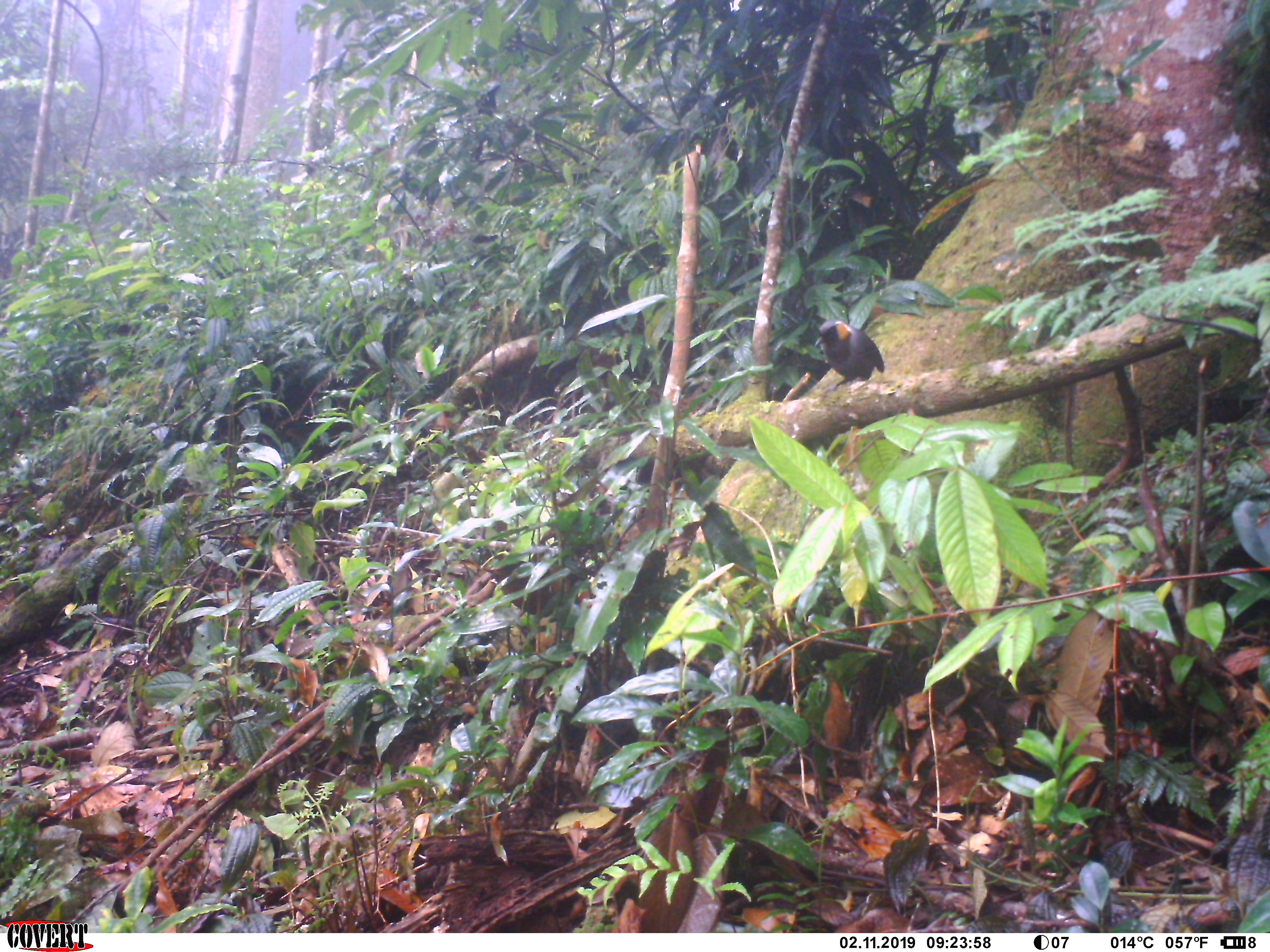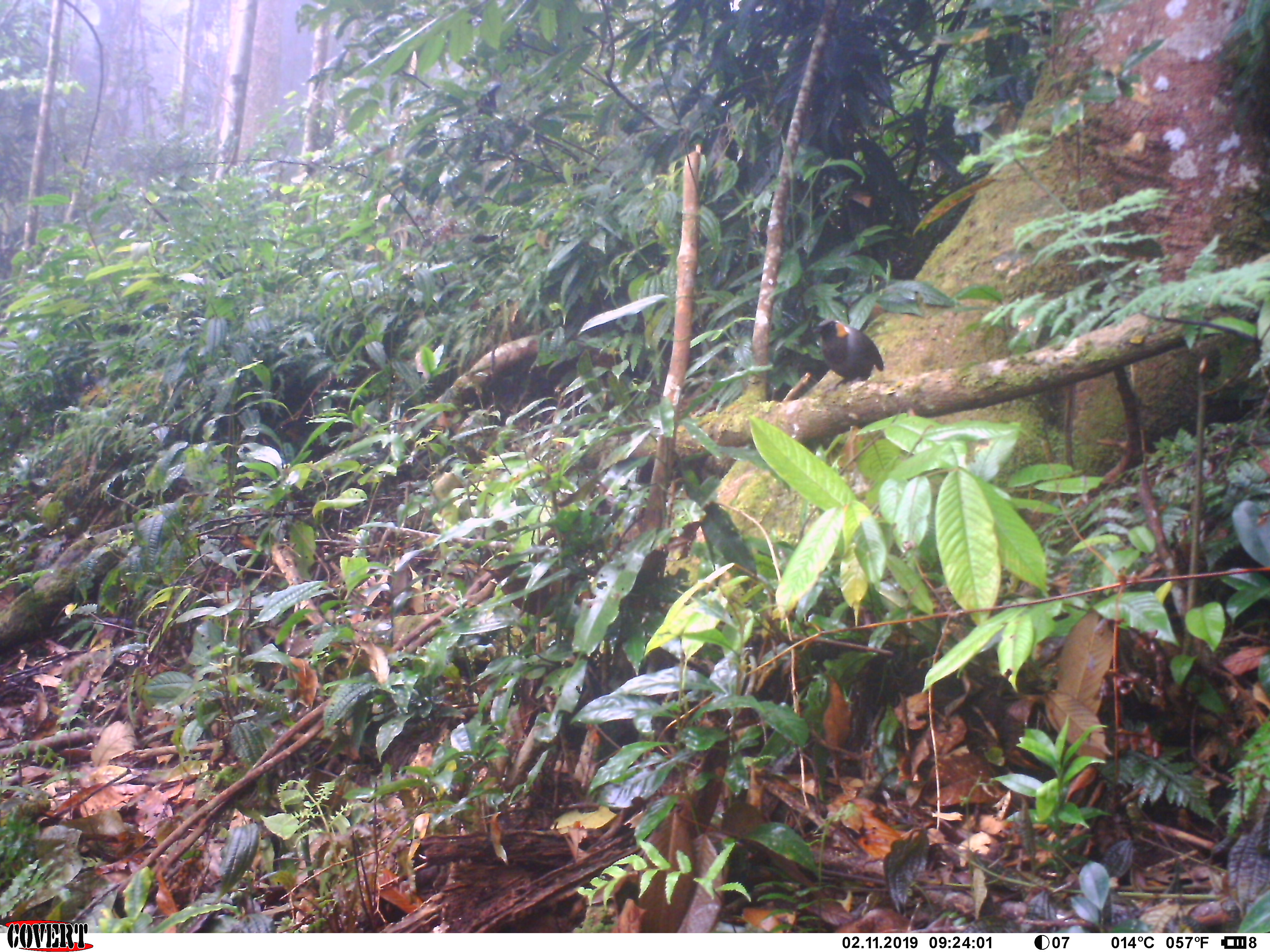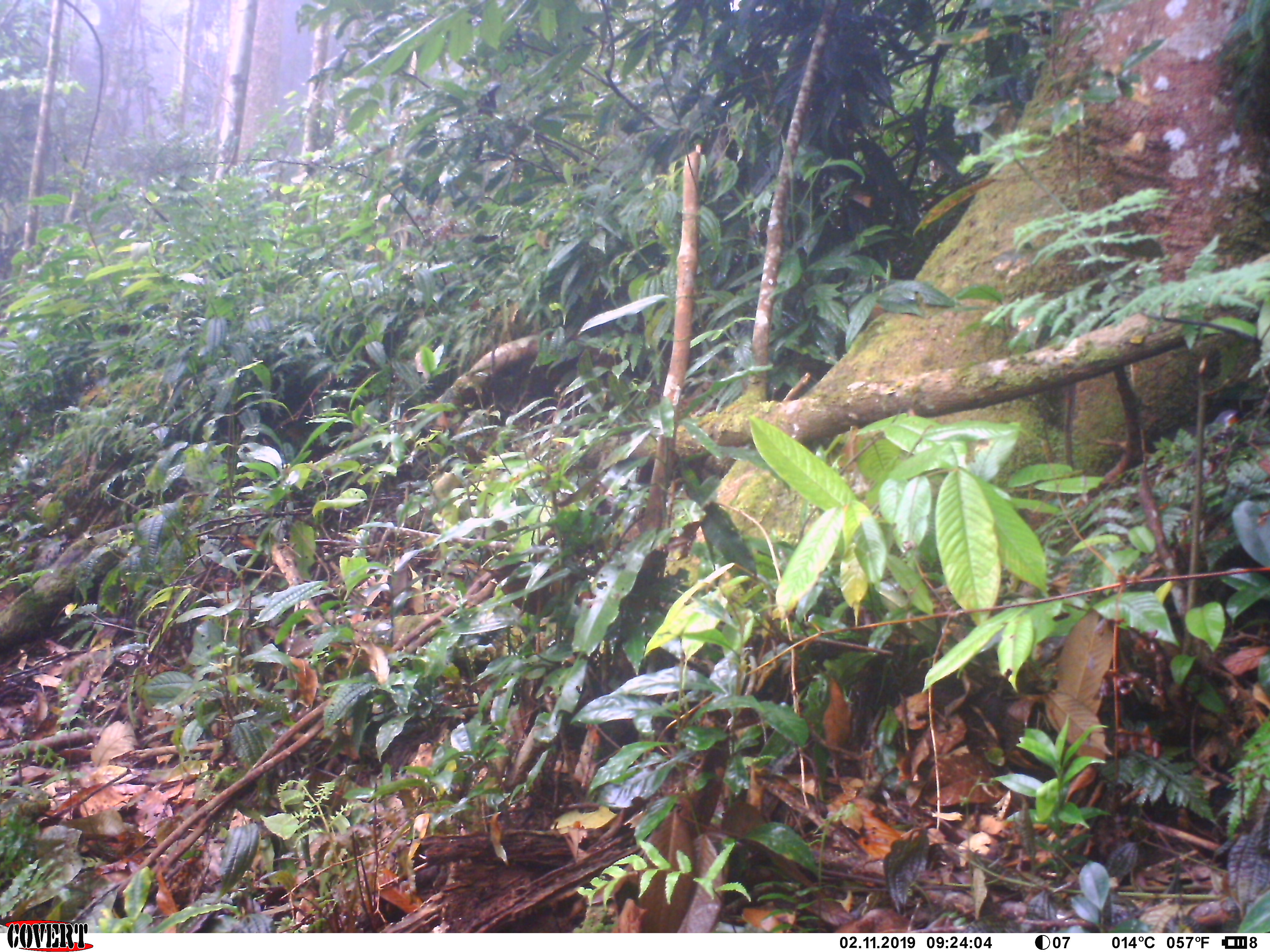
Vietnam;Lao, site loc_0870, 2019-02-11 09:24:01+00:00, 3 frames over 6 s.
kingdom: Animalia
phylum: Chordata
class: Aves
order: Passeriformes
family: Leiothrichidae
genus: Garrulax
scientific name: Garrulax castanotis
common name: rufous-cheeked laughingthrush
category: rufous cheeked laughingthrush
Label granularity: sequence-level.